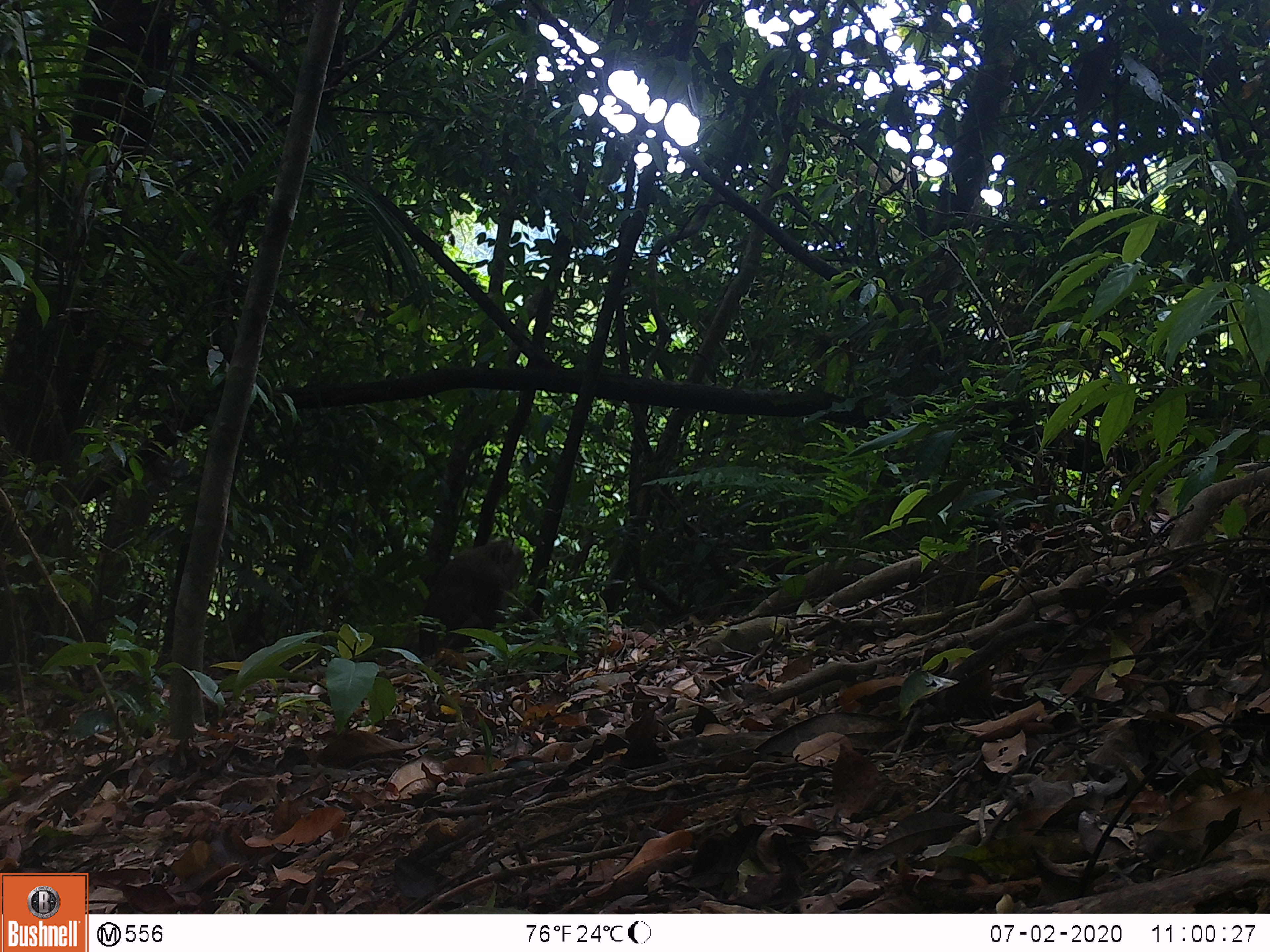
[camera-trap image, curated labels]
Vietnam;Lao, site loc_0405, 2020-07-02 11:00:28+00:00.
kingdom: Animalia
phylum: Chordata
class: Mammalia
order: Primates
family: Cercopithecidae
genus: Macaca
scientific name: Macaca nemestrina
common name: pig-tailed macaque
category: pig tailed macaque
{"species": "pig tailed macaque (pig-tailed macaque) (Macaca nemestrina)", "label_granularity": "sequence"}